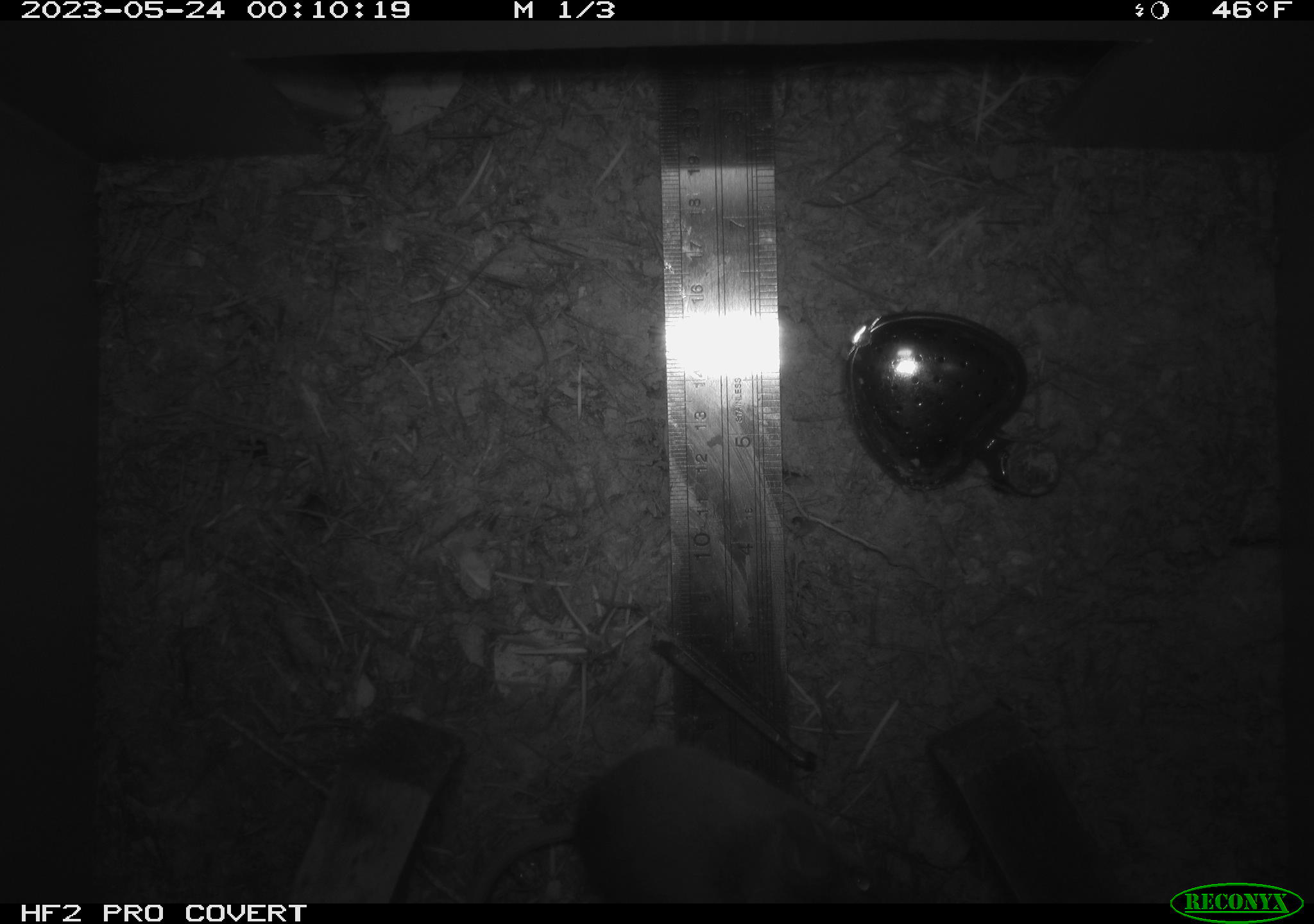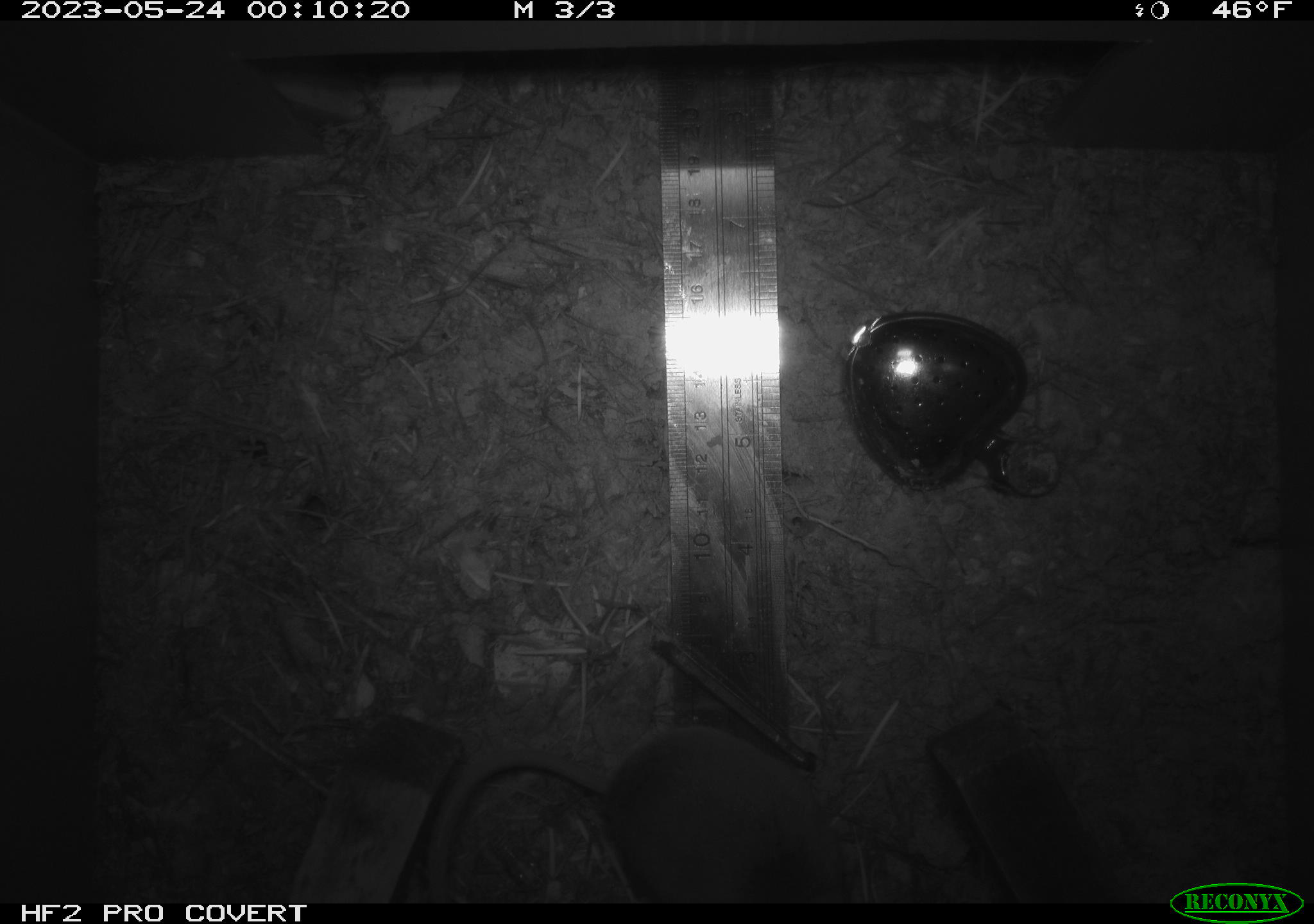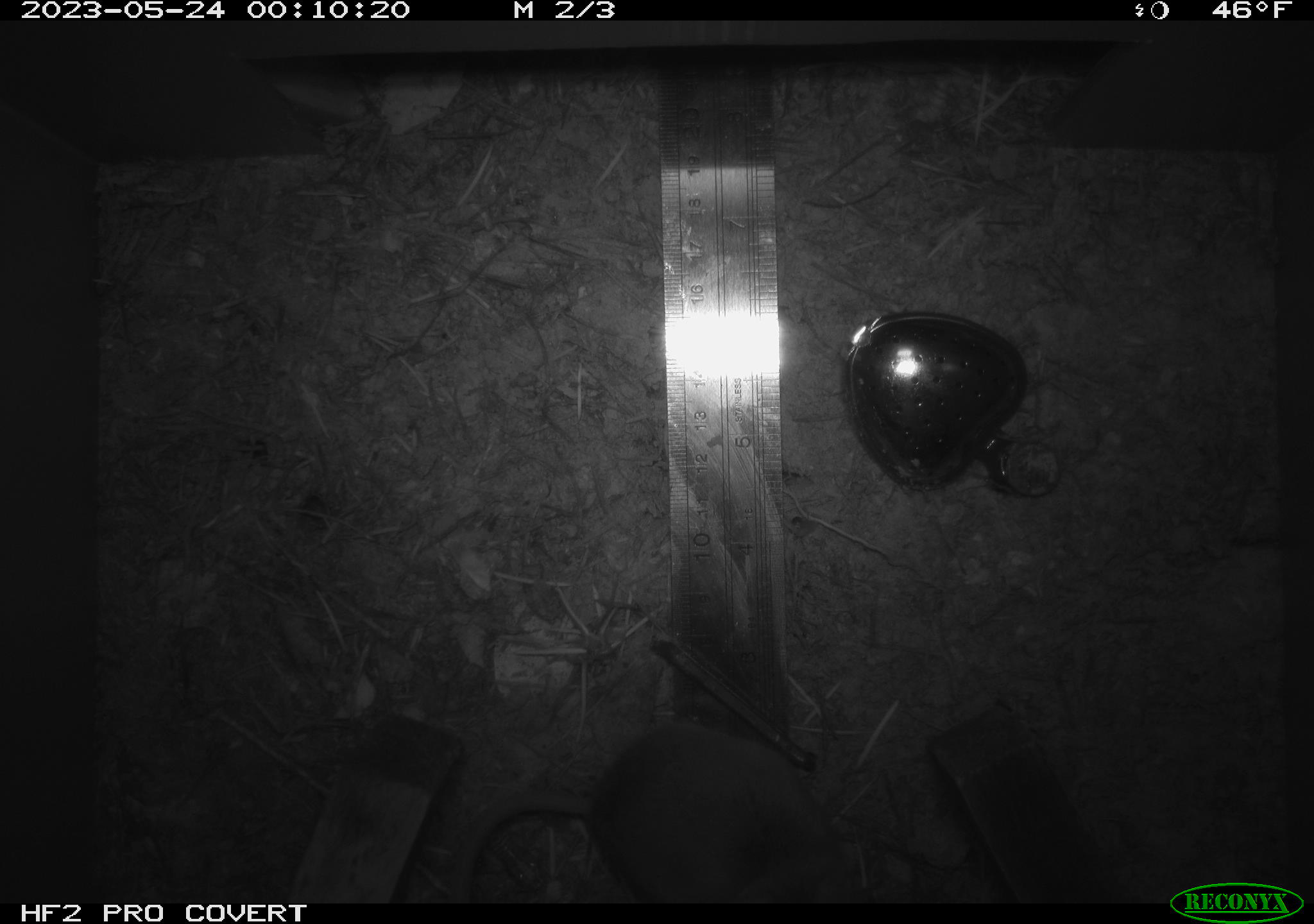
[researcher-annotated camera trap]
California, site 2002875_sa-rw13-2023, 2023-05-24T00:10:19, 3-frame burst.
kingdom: Animalia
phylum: Chordata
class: Mammalia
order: Rodentia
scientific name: Rodentia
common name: mouse species